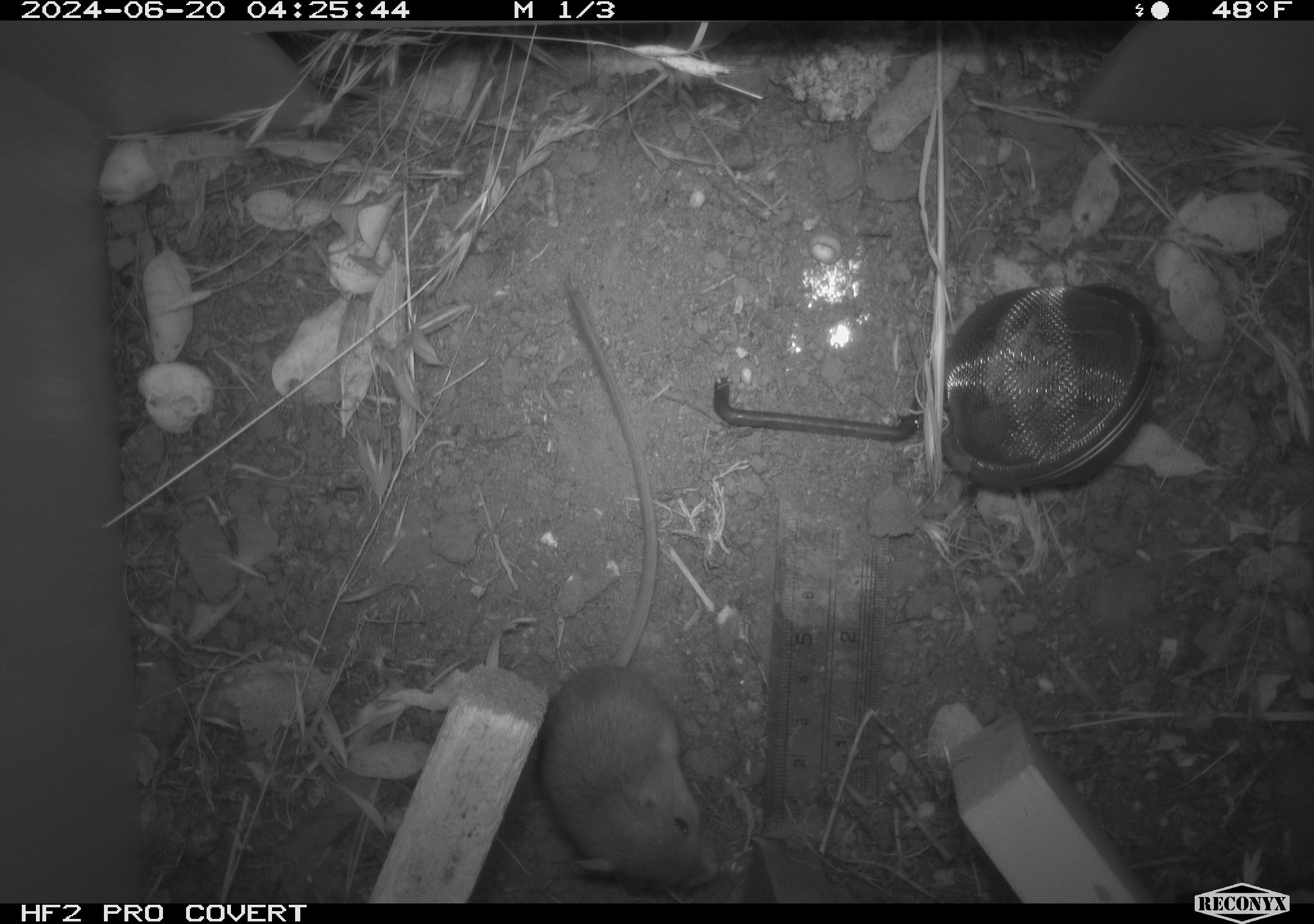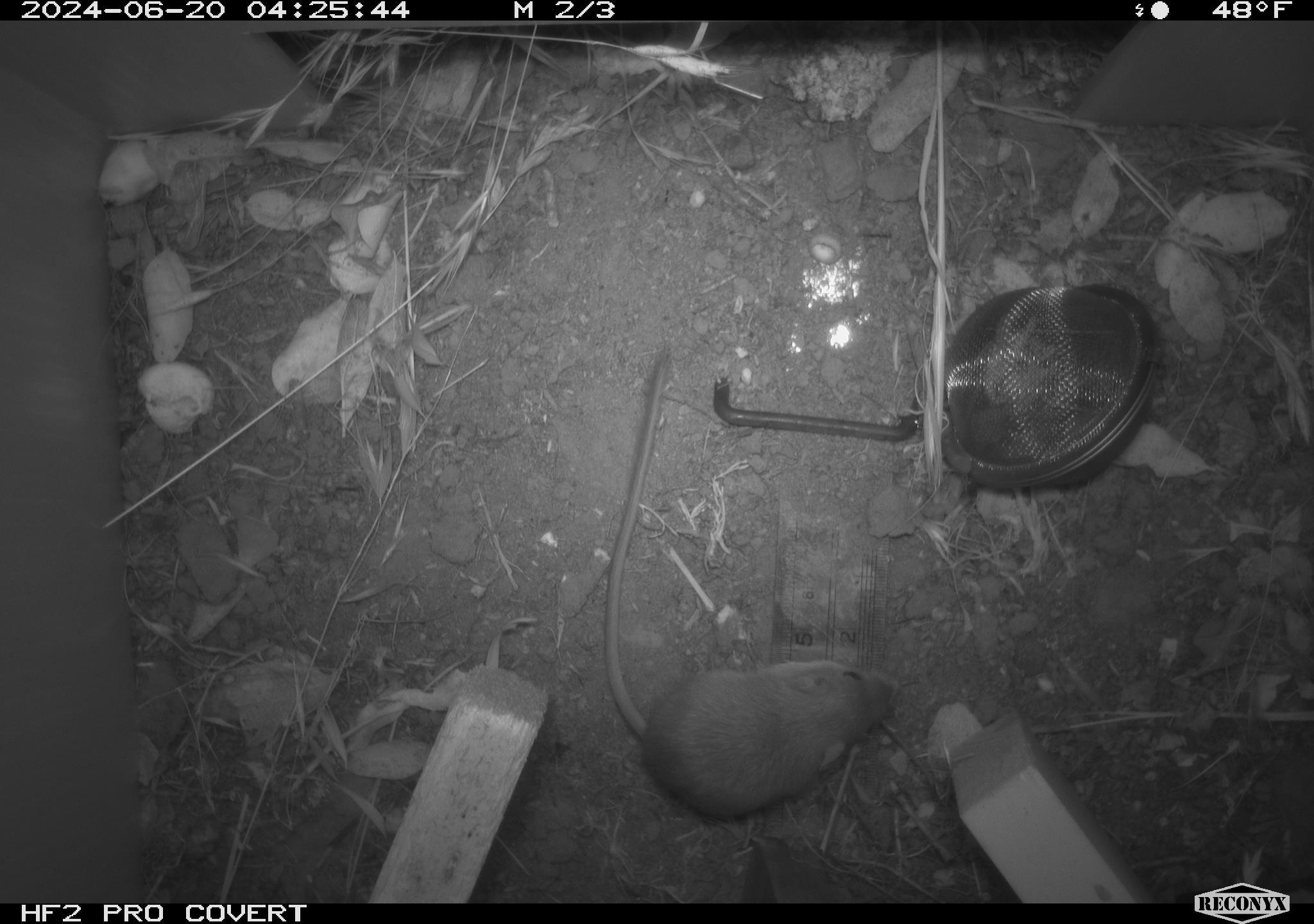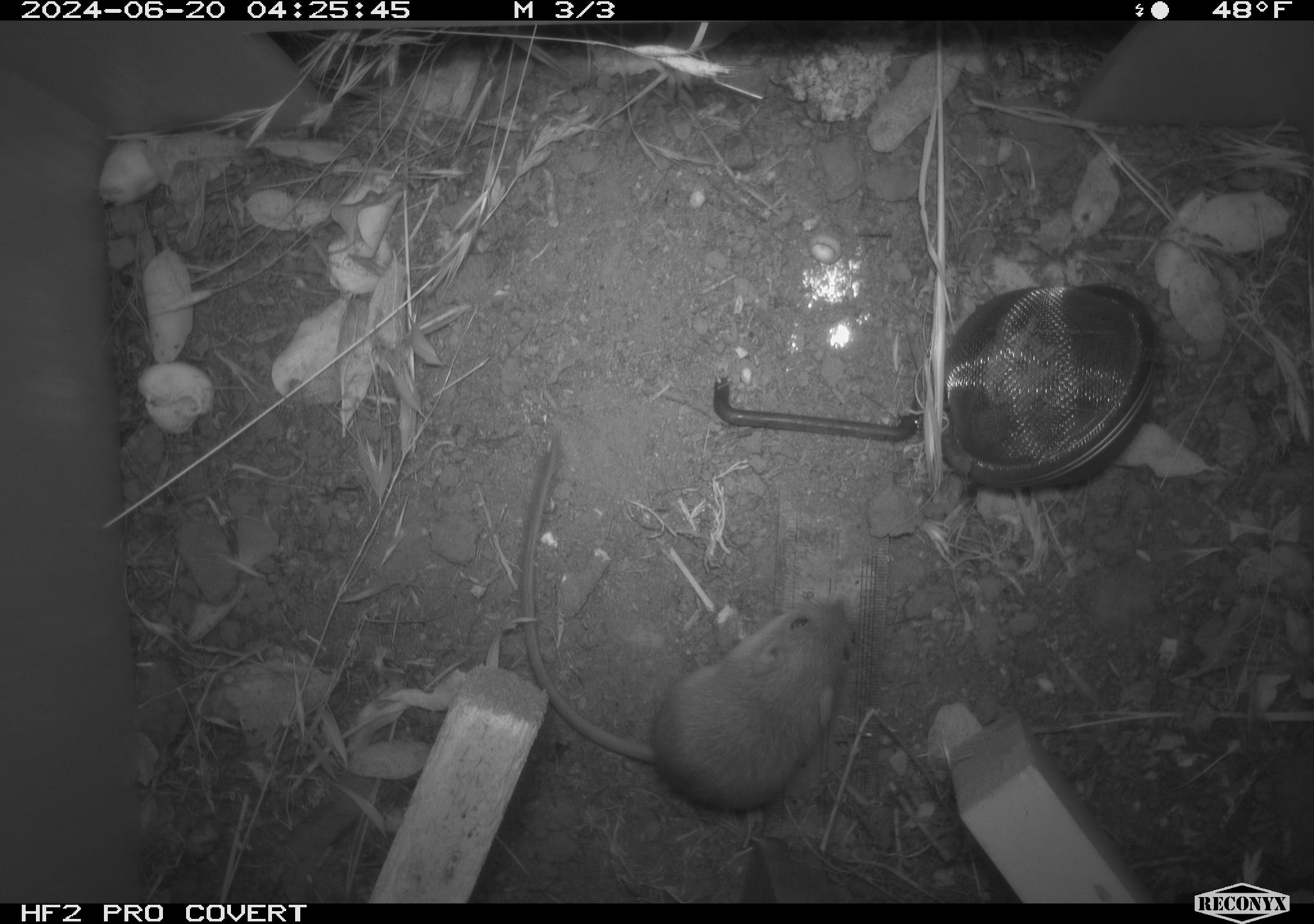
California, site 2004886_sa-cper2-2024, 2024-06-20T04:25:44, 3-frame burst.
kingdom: Animalia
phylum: Chordata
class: Mammalia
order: Rodentia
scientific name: Rodentia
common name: rodent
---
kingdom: Animalia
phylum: Chordata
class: Mammalia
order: Rodentia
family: Heteromyidae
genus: Dipodomys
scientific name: Dipodomys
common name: kangaroo rats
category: dipodomys species